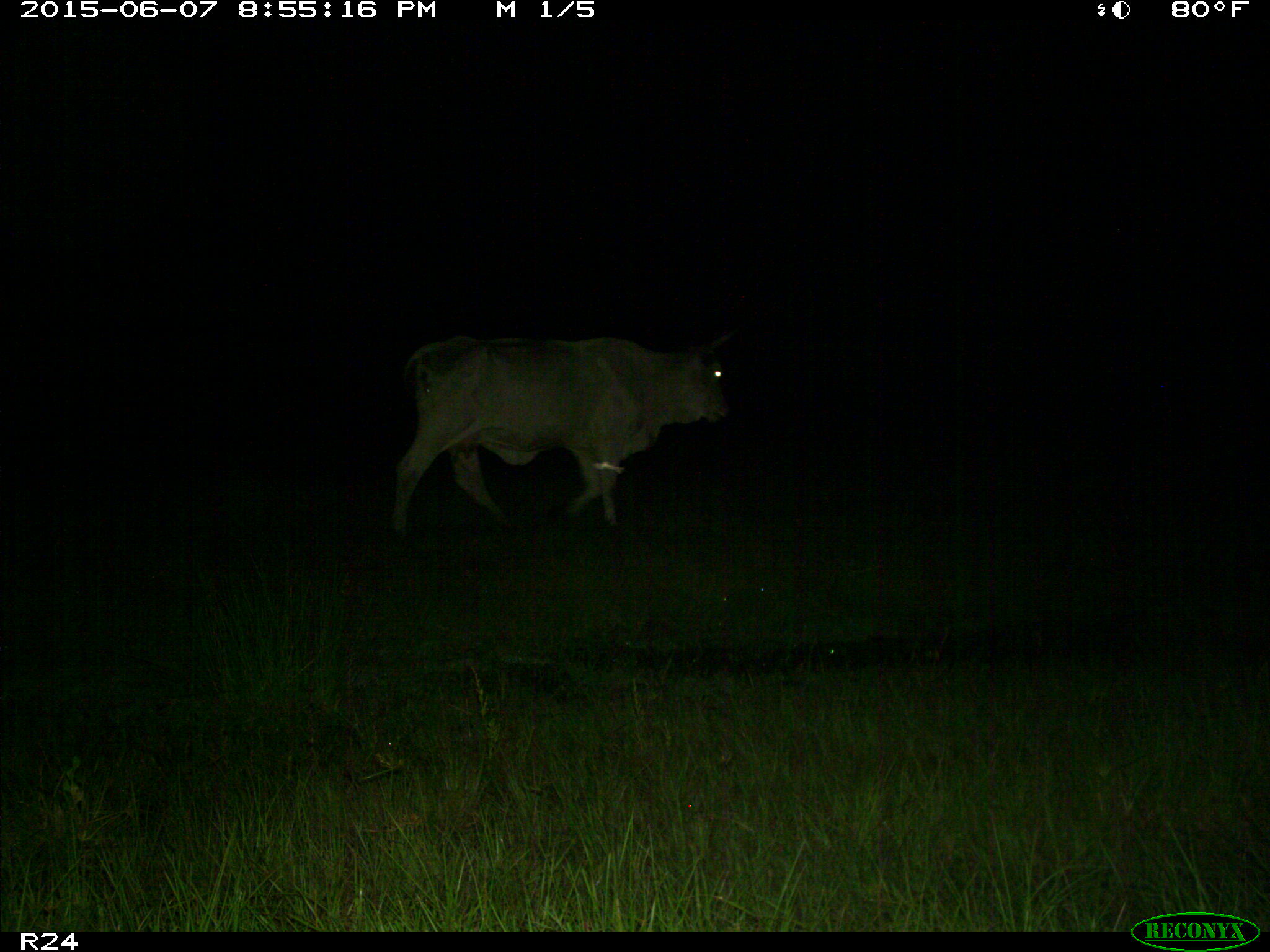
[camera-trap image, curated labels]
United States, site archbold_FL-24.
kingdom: Animalia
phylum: Chordata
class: Mammalia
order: Artiodactyla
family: Bovidae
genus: Bos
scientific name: Bos taurus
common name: domestic cow